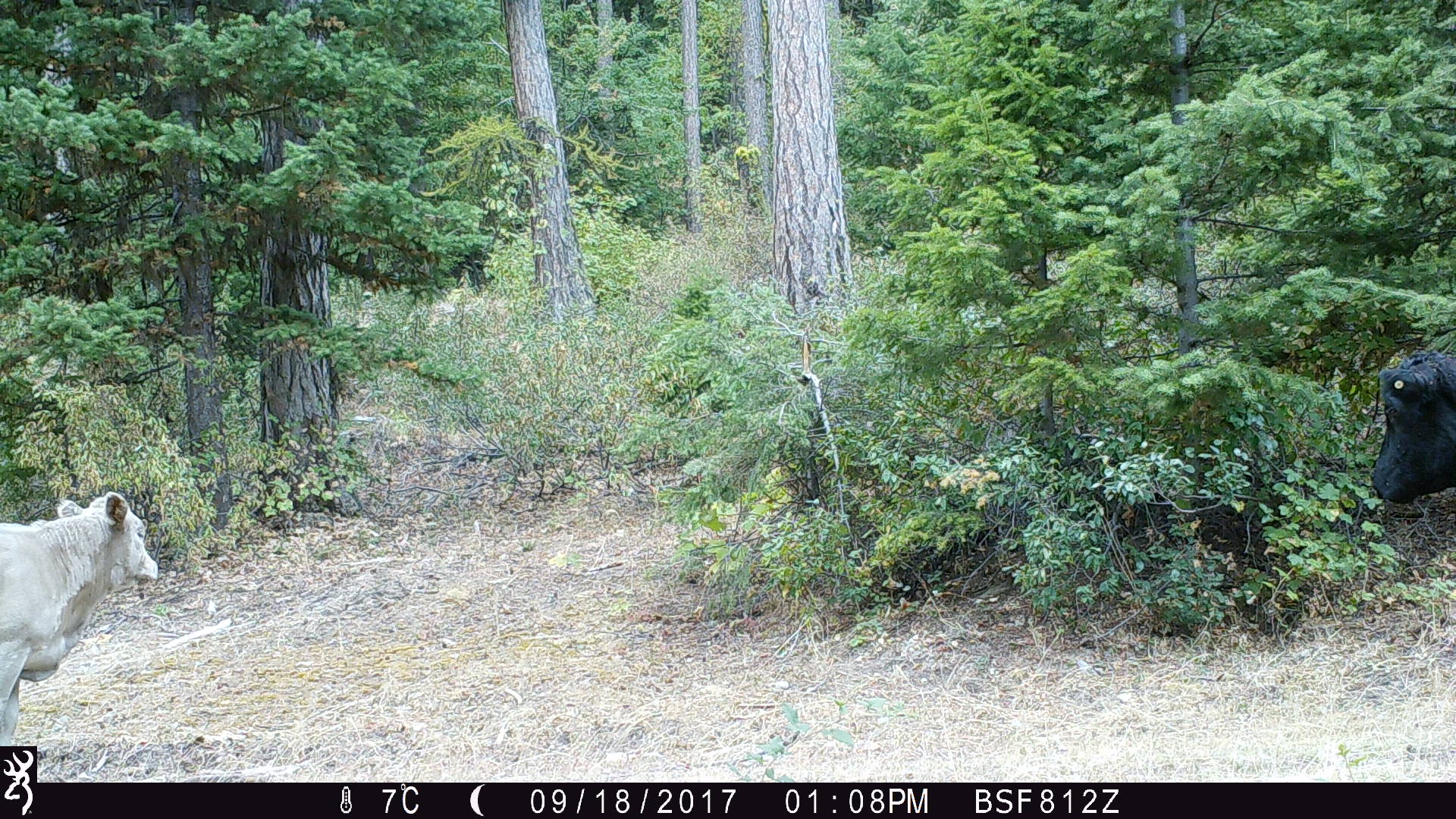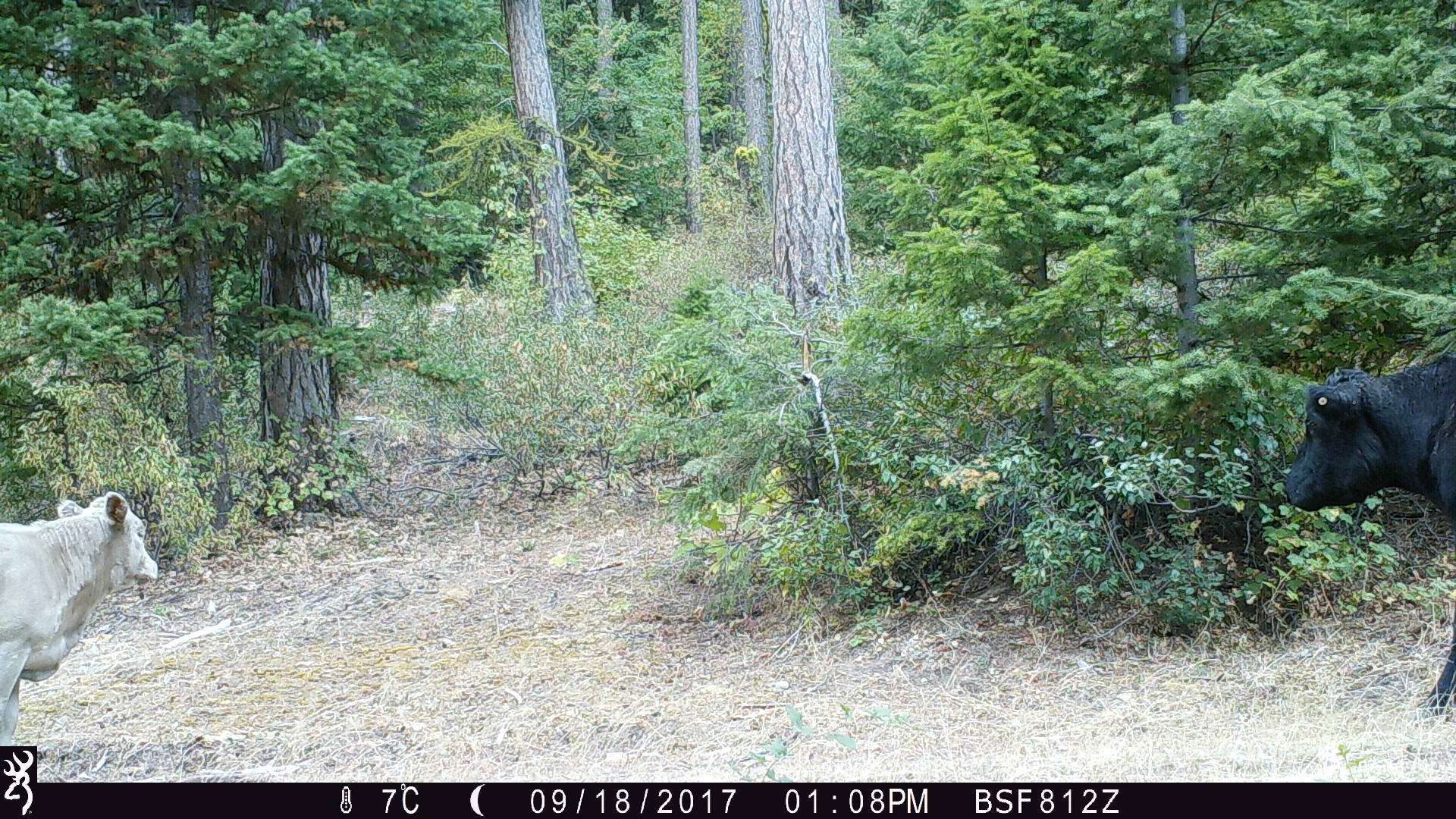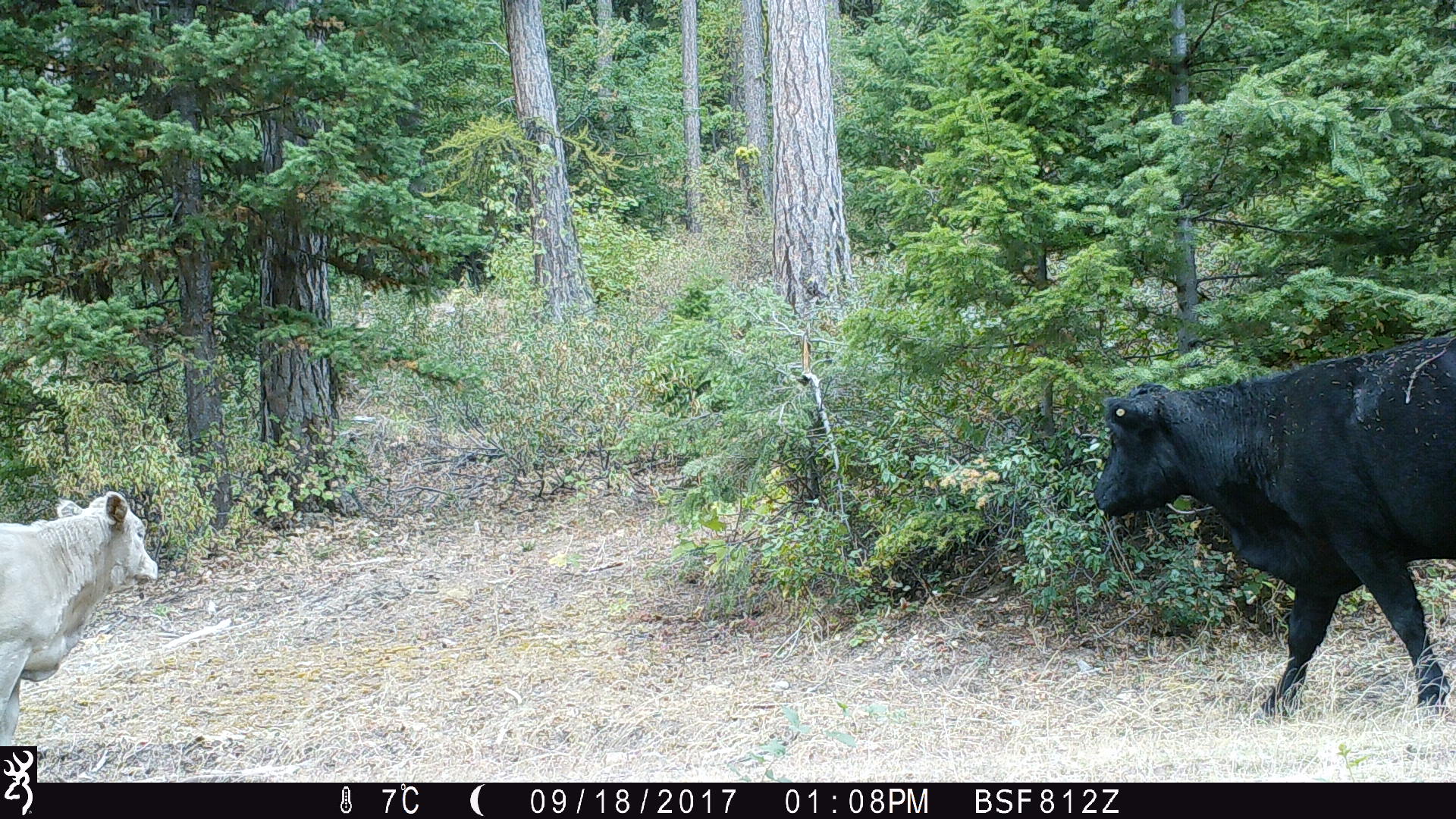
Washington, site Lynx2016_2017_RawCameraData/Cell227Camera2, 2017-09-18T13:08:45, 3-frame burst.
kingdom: Animalia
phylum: Chordata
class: Mammalia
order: Artiodactyla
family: Bovidae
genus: Bos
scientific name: Bos taurus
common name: domestic cattle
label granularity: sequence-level